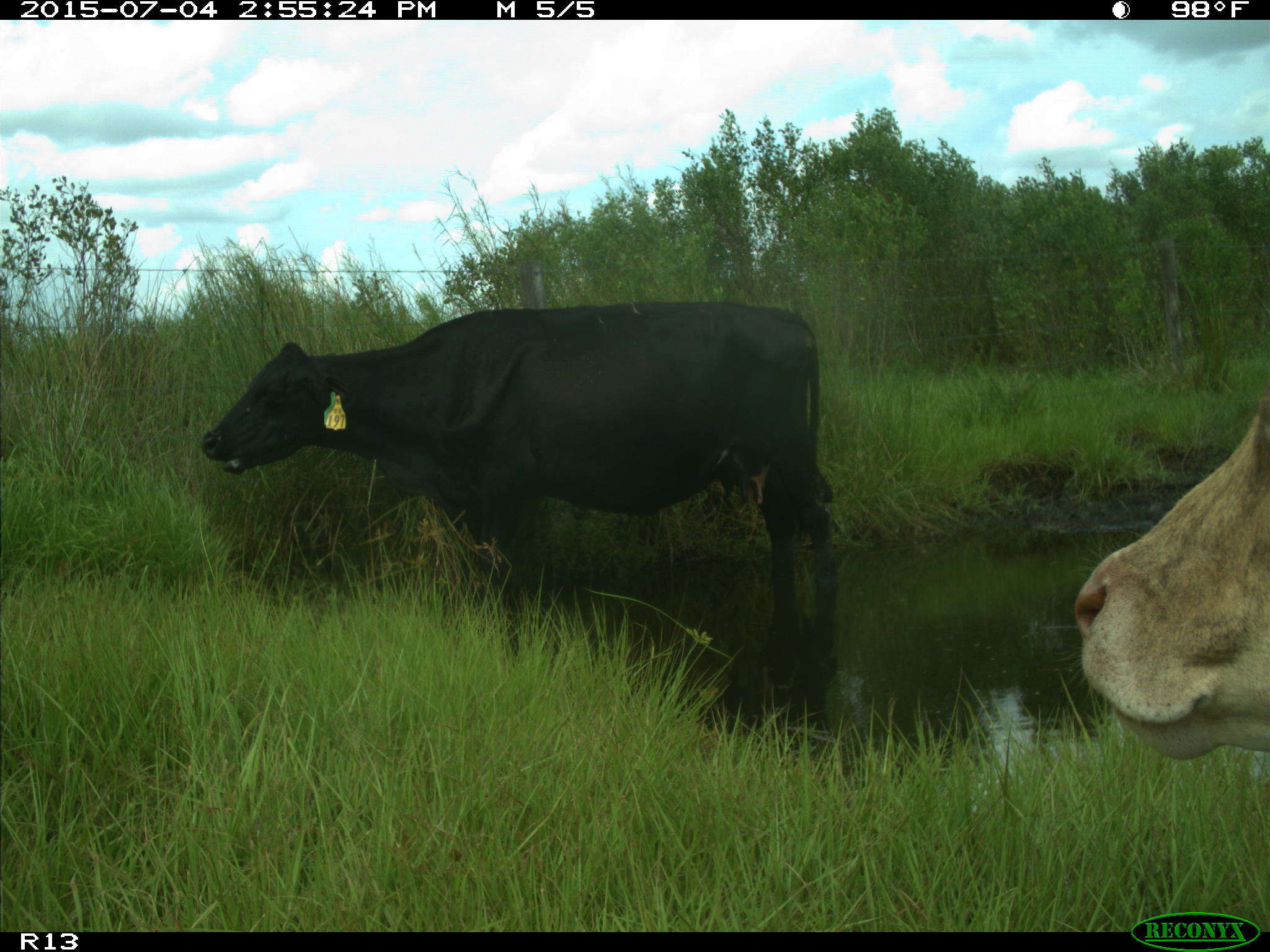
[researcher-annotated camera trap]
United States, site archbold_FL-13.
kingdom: Animalia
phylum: Chordata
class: Mammalia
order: Artiodactyla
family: Bovidae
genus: Bos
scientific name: Bos taurus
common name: domestic cow